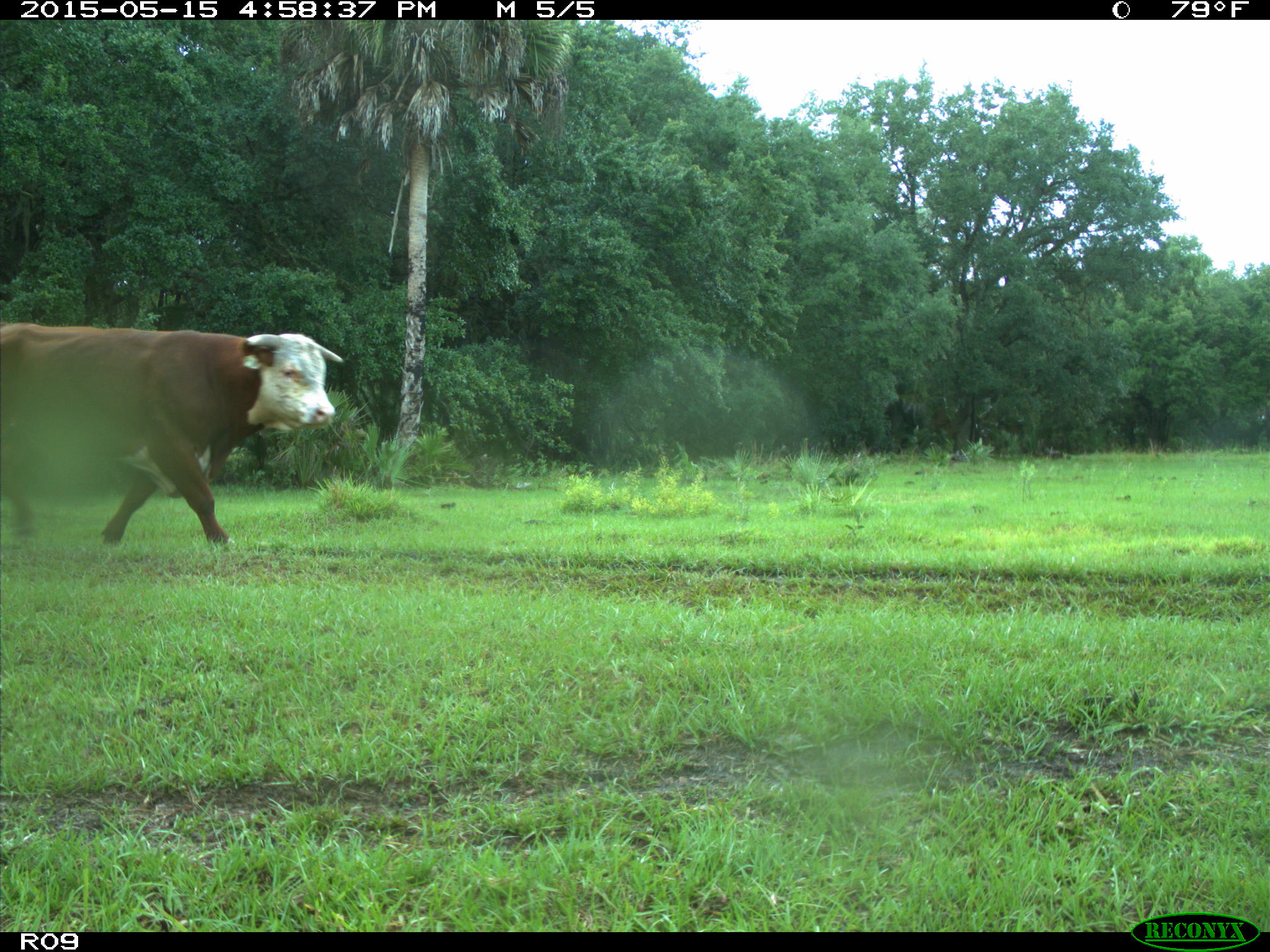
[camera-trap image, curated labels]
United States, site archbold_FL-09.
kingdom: Animalia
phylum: Chordata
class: Mammalia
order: Artiodactyla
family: Bovidae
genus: Bos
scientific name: Bos taurus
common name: domestic cow